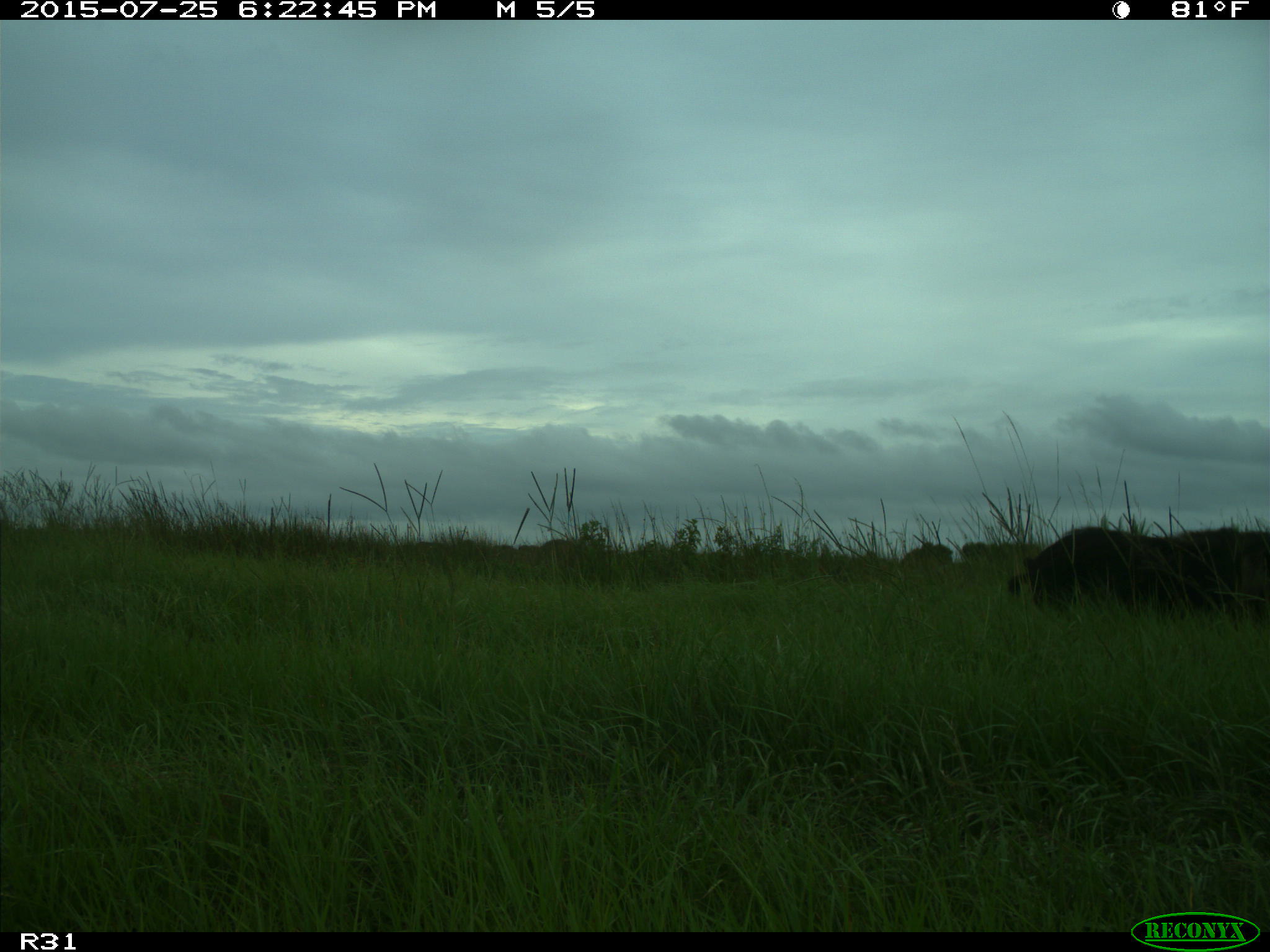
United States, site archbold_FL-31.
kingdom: Animalia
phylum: Chordata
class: Mammalia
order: Artiodactyla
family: Suidae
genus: Sus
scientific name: Sus scrofa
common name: wild boar